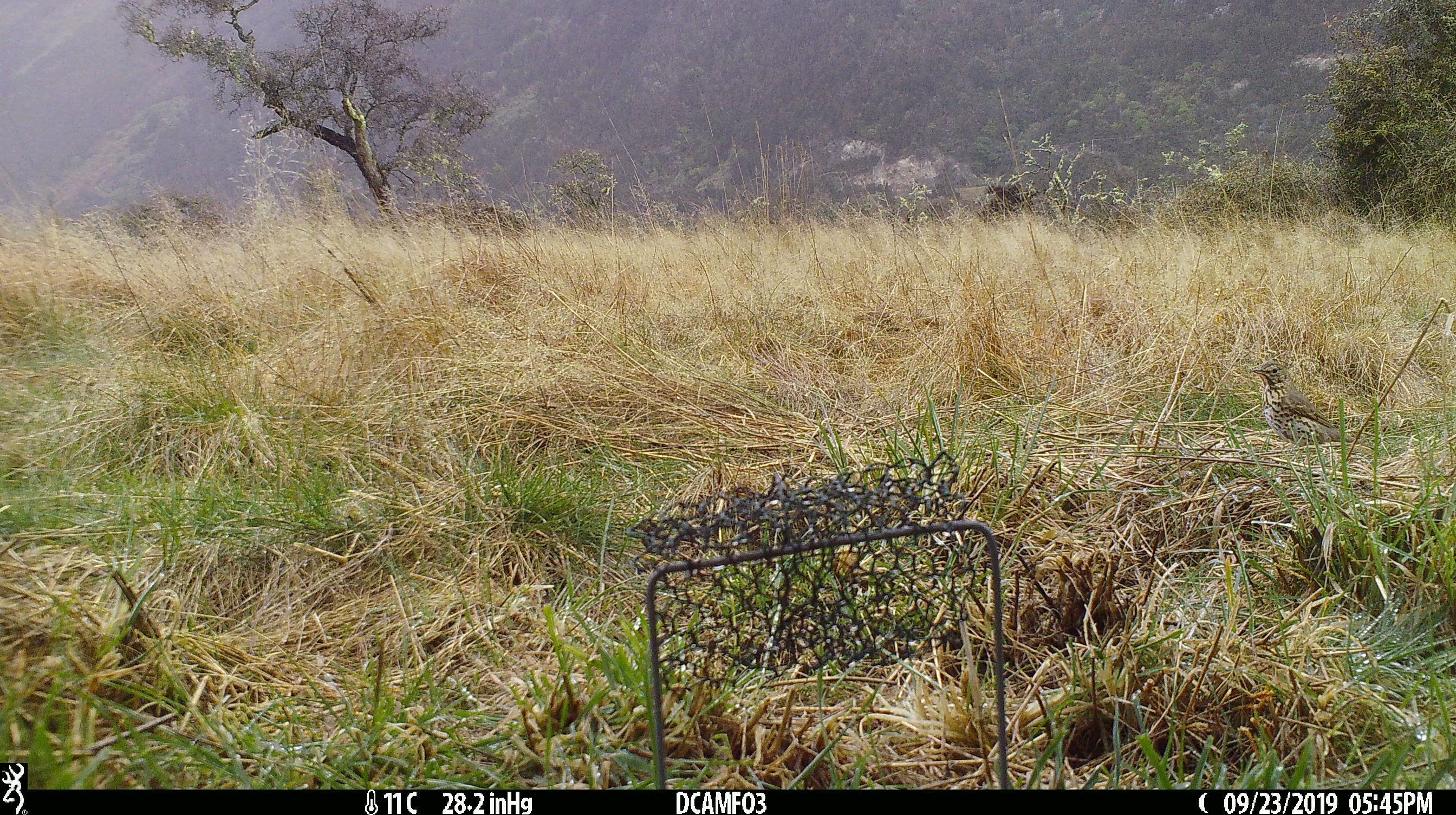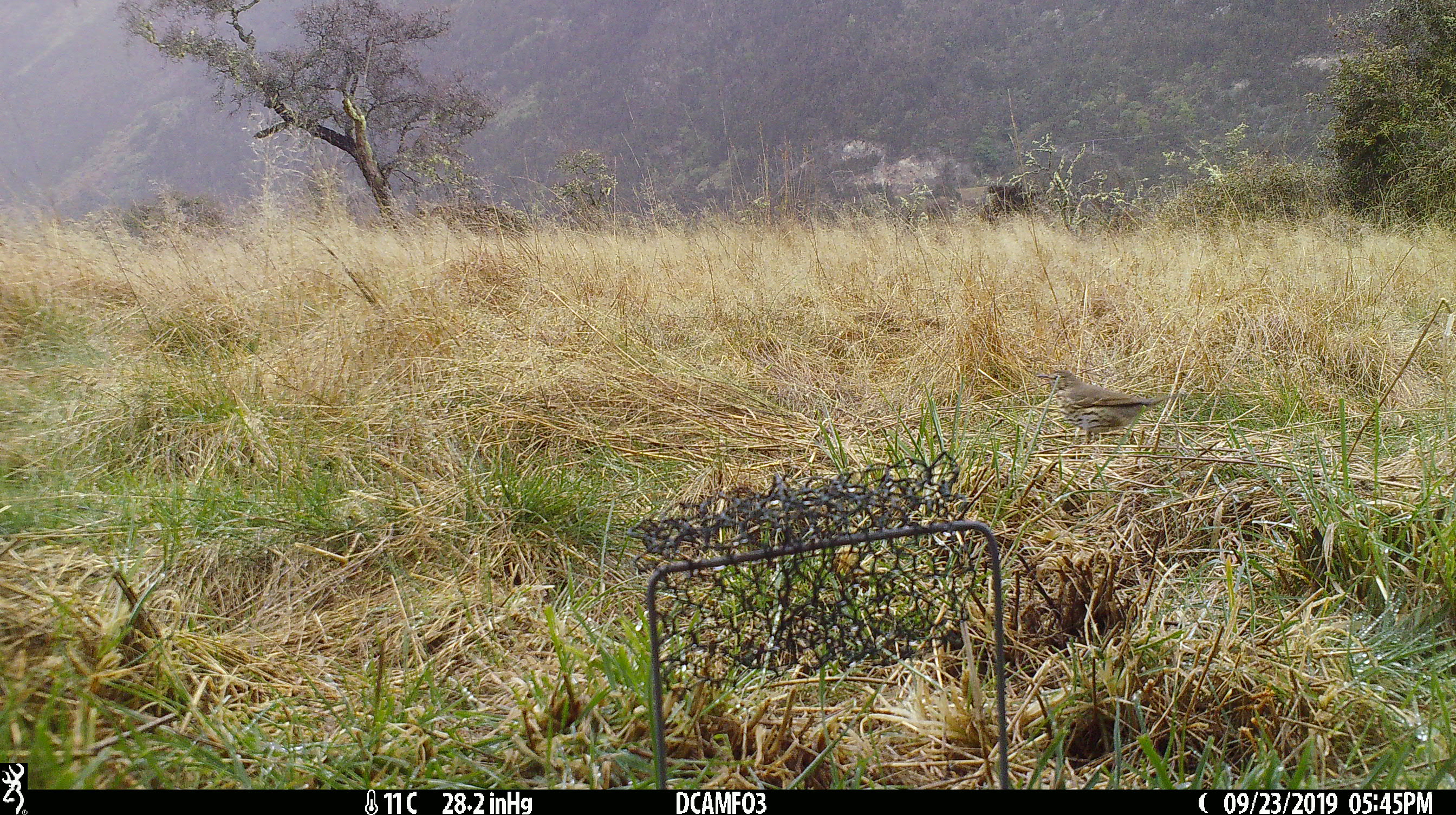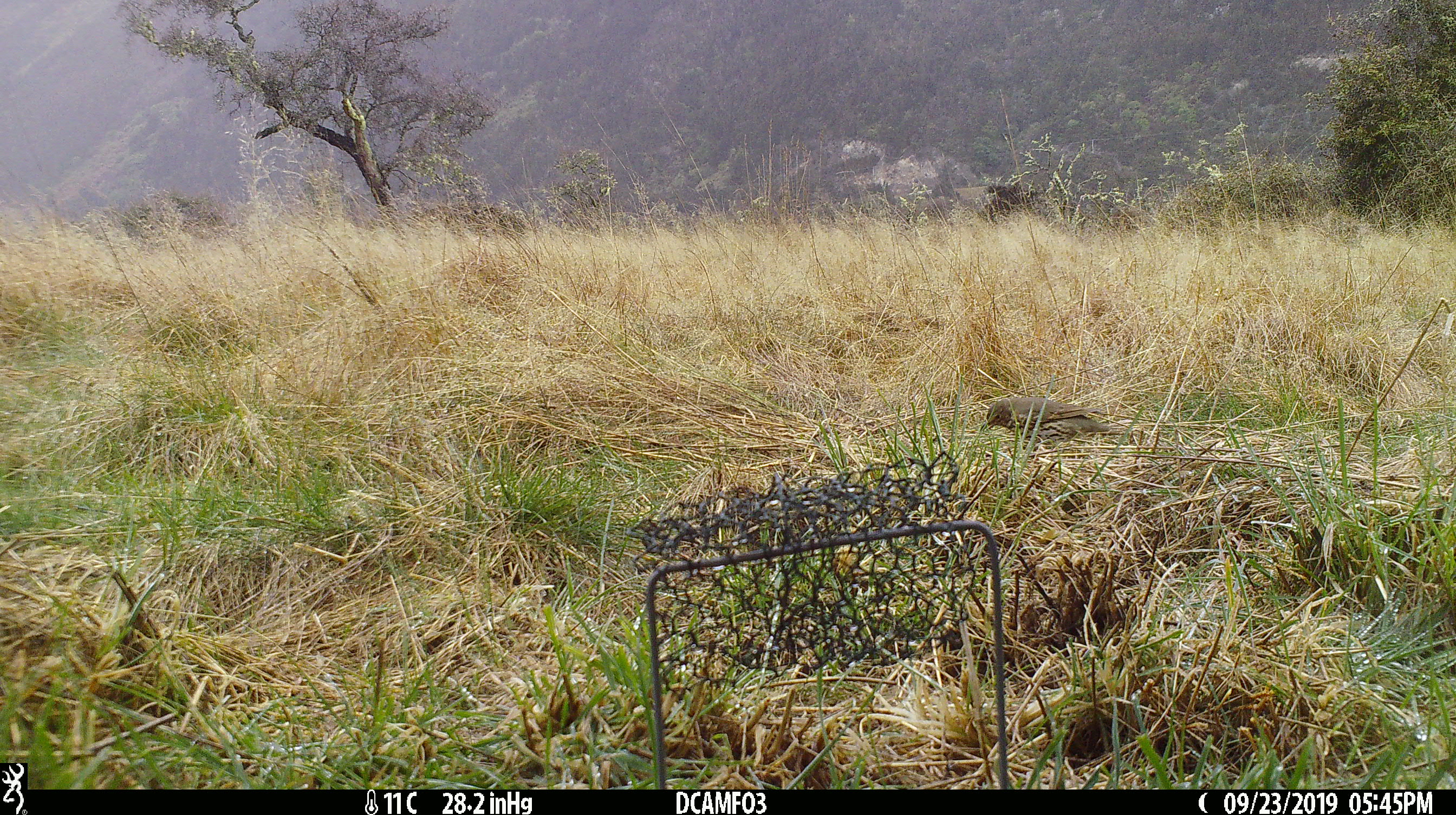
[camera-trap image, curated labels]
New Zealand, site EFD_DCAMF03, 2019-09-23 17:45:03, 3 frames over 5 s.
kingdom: Animalia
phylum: Chordata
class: Aves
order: Passeriformes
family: Turdidae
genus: Turdus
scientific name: Turdus philomelos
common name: song thrush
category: thrush